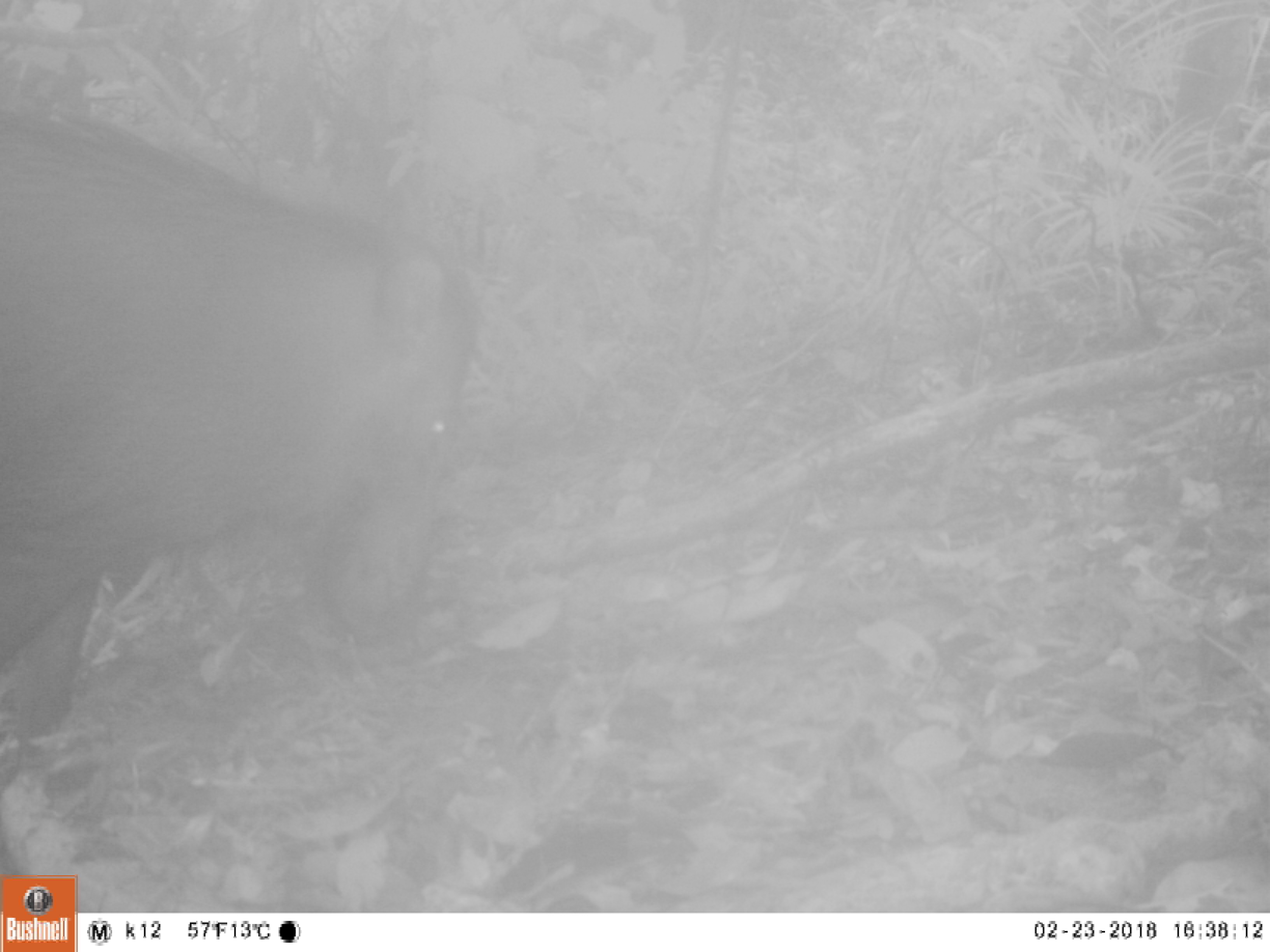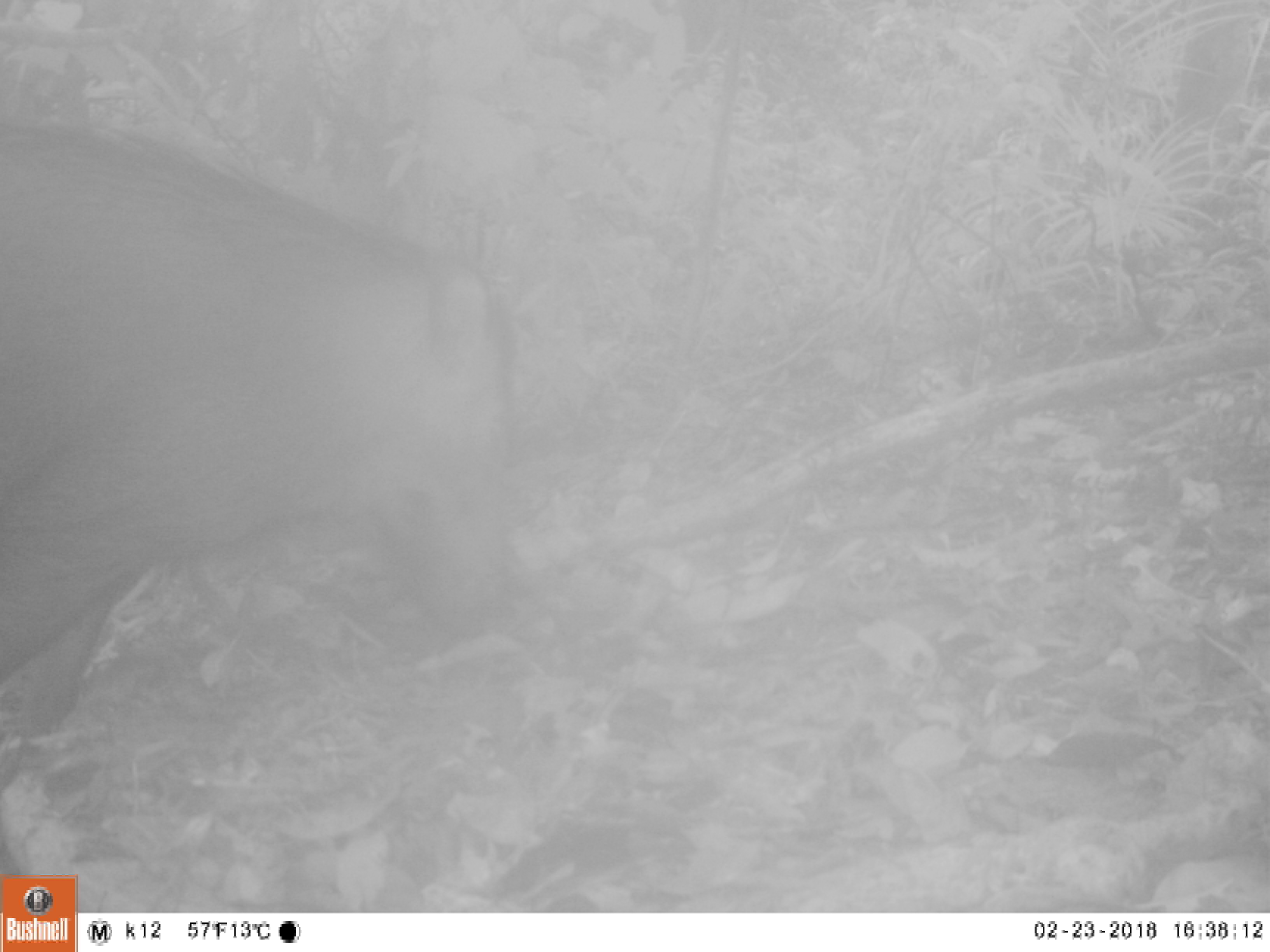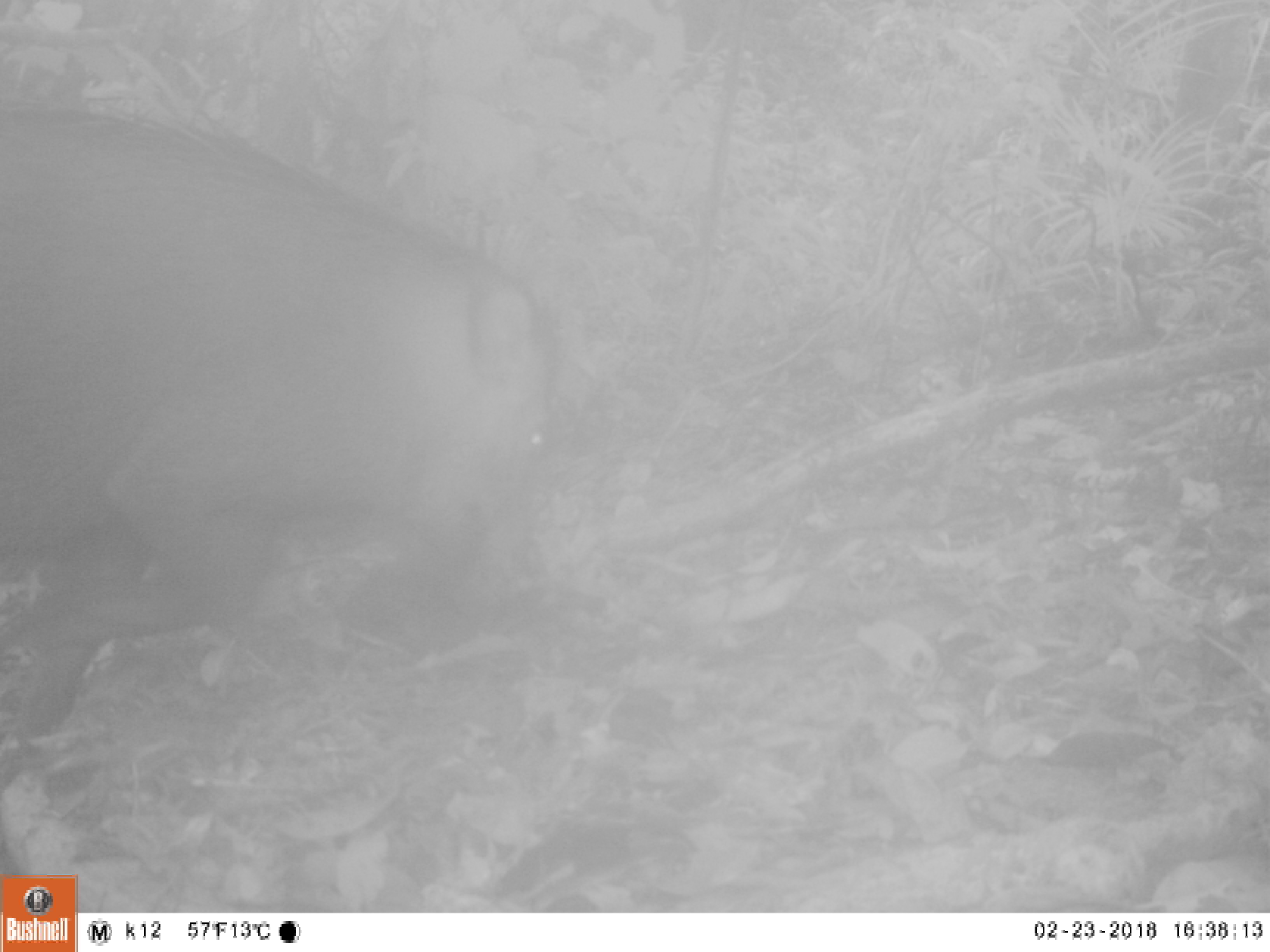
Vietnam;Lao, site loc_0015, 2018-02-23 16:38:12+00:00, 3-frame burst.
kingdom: Animalia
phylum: Chordata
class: Mammalia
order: Artiodactyla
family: Suidae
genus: Sus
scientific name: Sus scrofa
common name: eurasian wild pig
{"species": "eurasian wild pig (Sus scrofa)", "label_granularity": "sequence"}